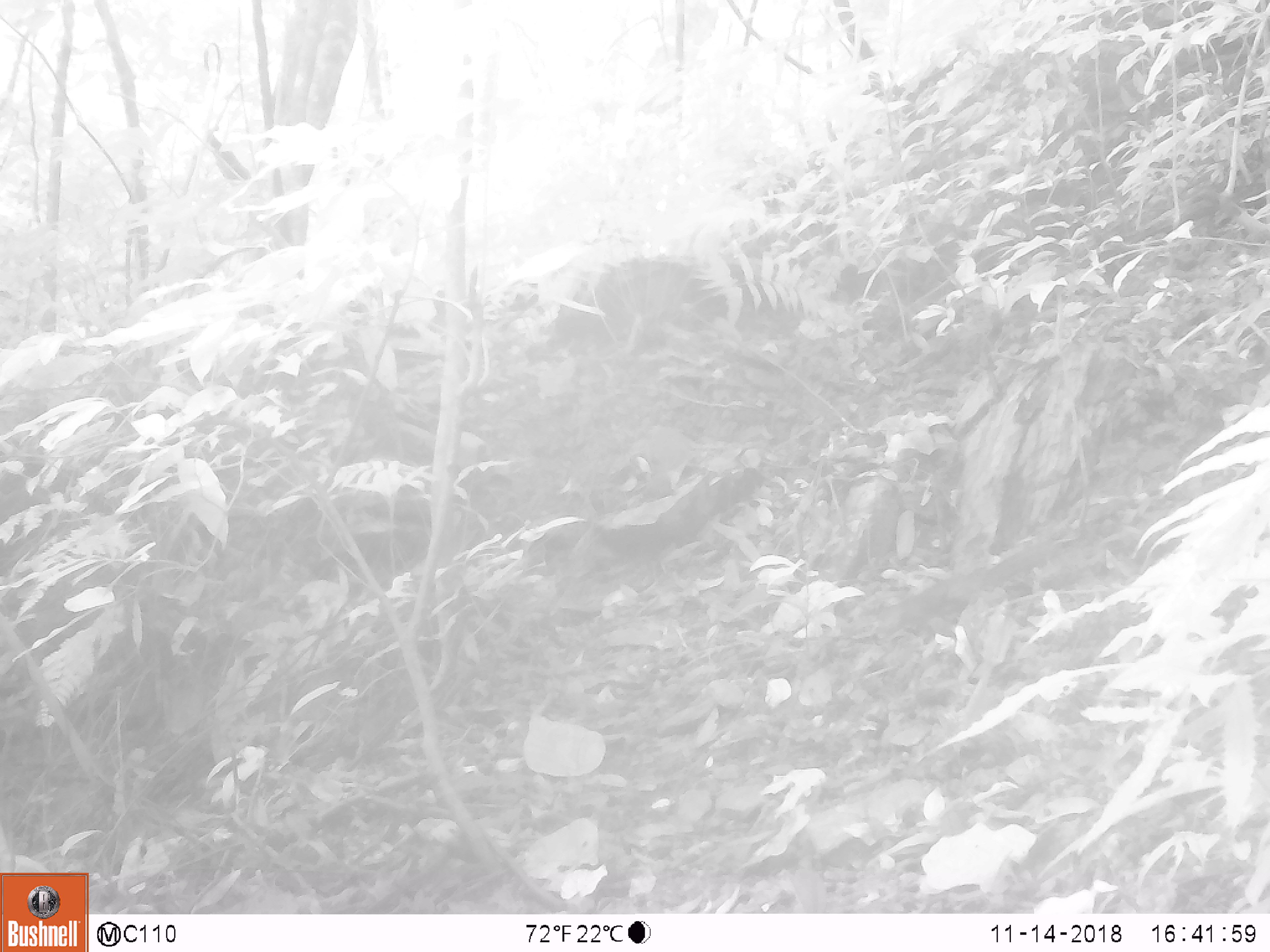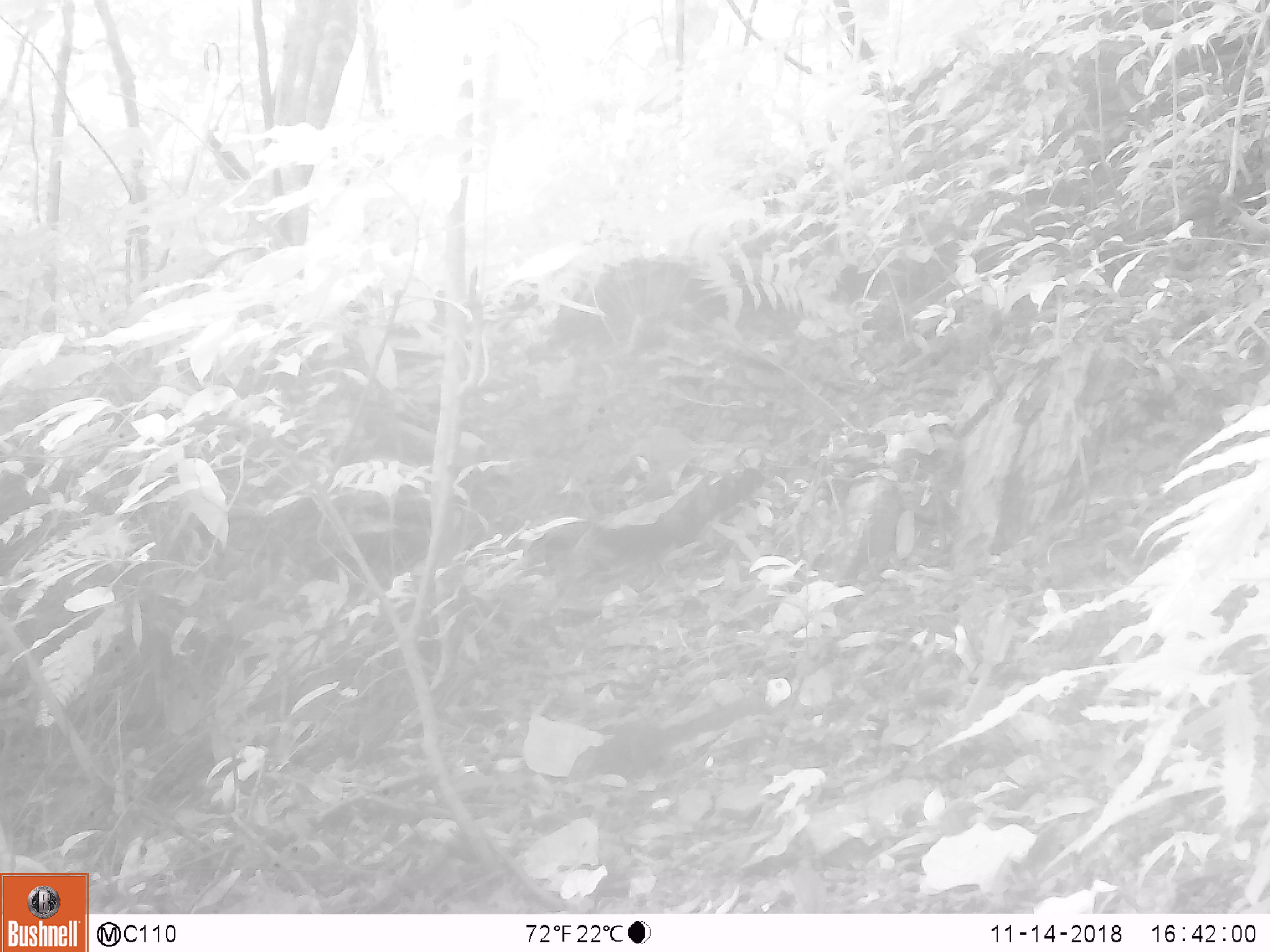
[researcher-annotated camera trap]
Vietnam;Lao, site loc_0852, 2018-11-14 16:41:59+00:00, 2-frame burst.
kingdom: Animalia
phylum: Chordata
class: Mammalia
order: Rodentia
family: Sciuridae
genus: Dremomys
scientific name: Dremomys rufigenis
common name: red-cheeked squirrel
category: red cheeked squirrel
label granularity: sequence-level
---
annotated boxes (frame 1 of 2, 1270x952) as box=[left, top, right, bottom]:
red cheeked squirrel: box=[593, 469, 763, 564]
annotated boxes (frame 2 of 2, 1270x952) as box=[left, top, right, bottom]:
red cheeked squirrel: box=[566, 694, 772, 782]